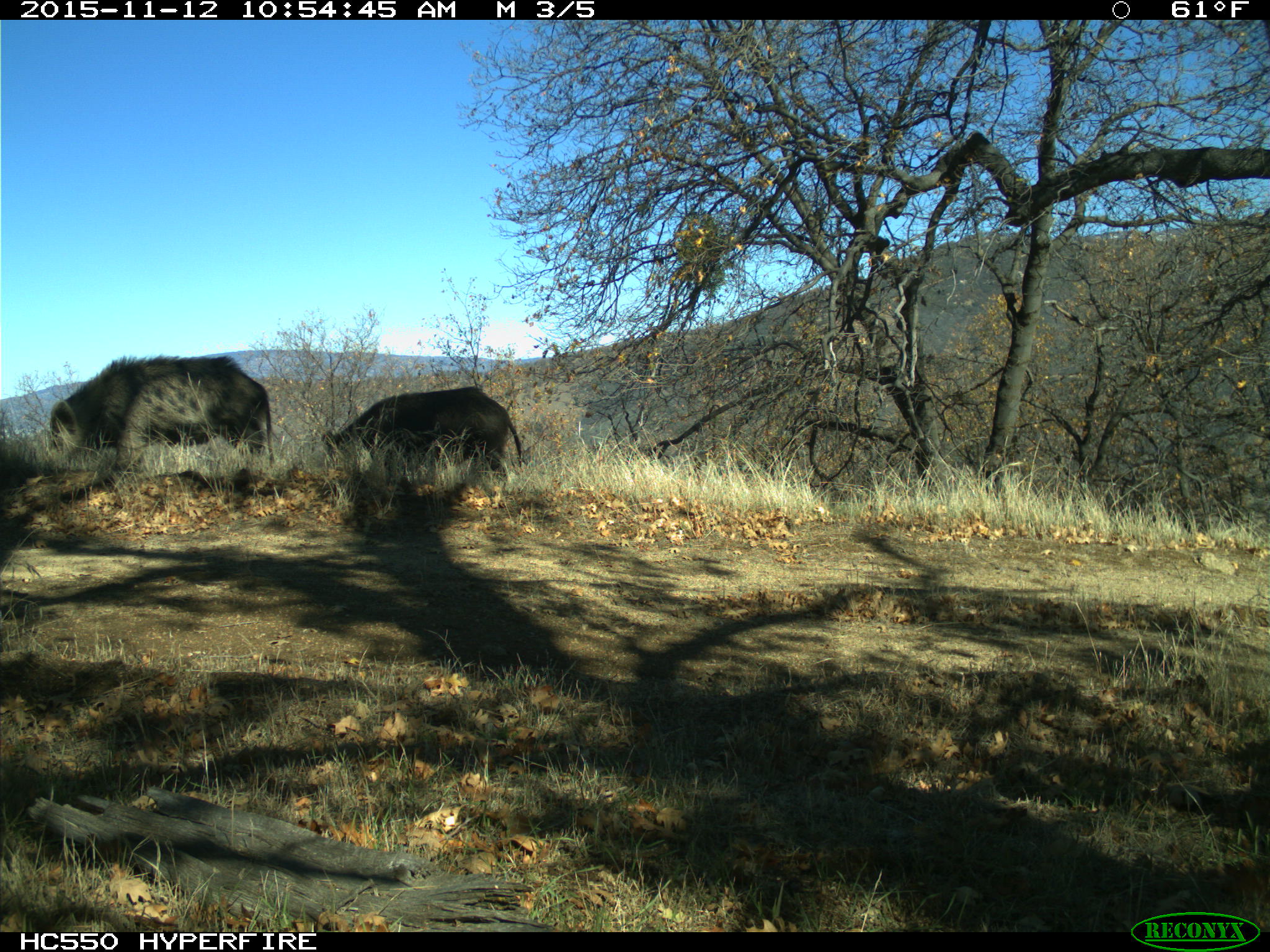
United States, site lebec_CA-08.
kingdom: Animalia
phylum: Chordata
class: Mammalia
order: Artiodactyla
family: Suidae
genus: Sus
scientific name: Sus scrofa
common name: wild boar